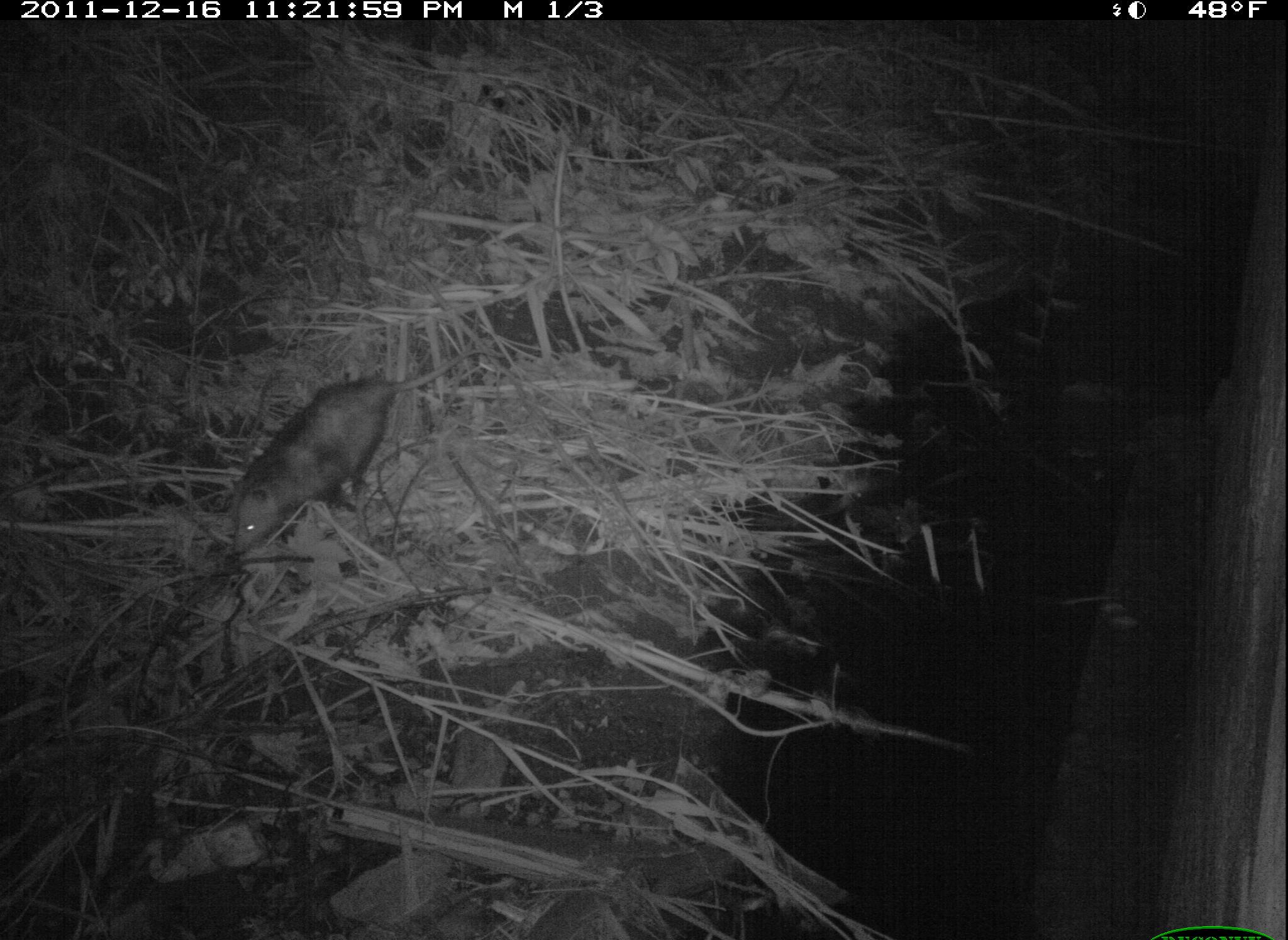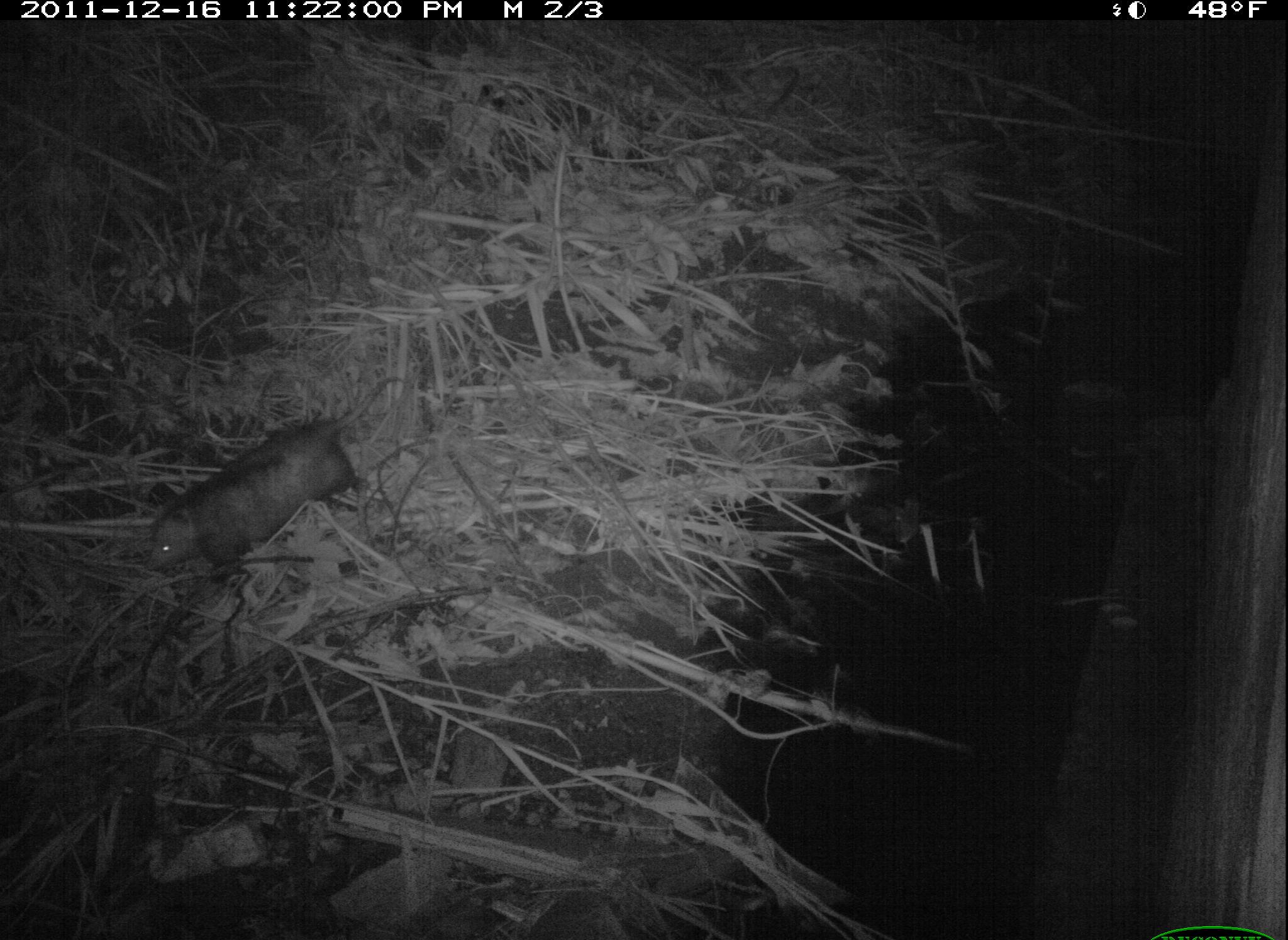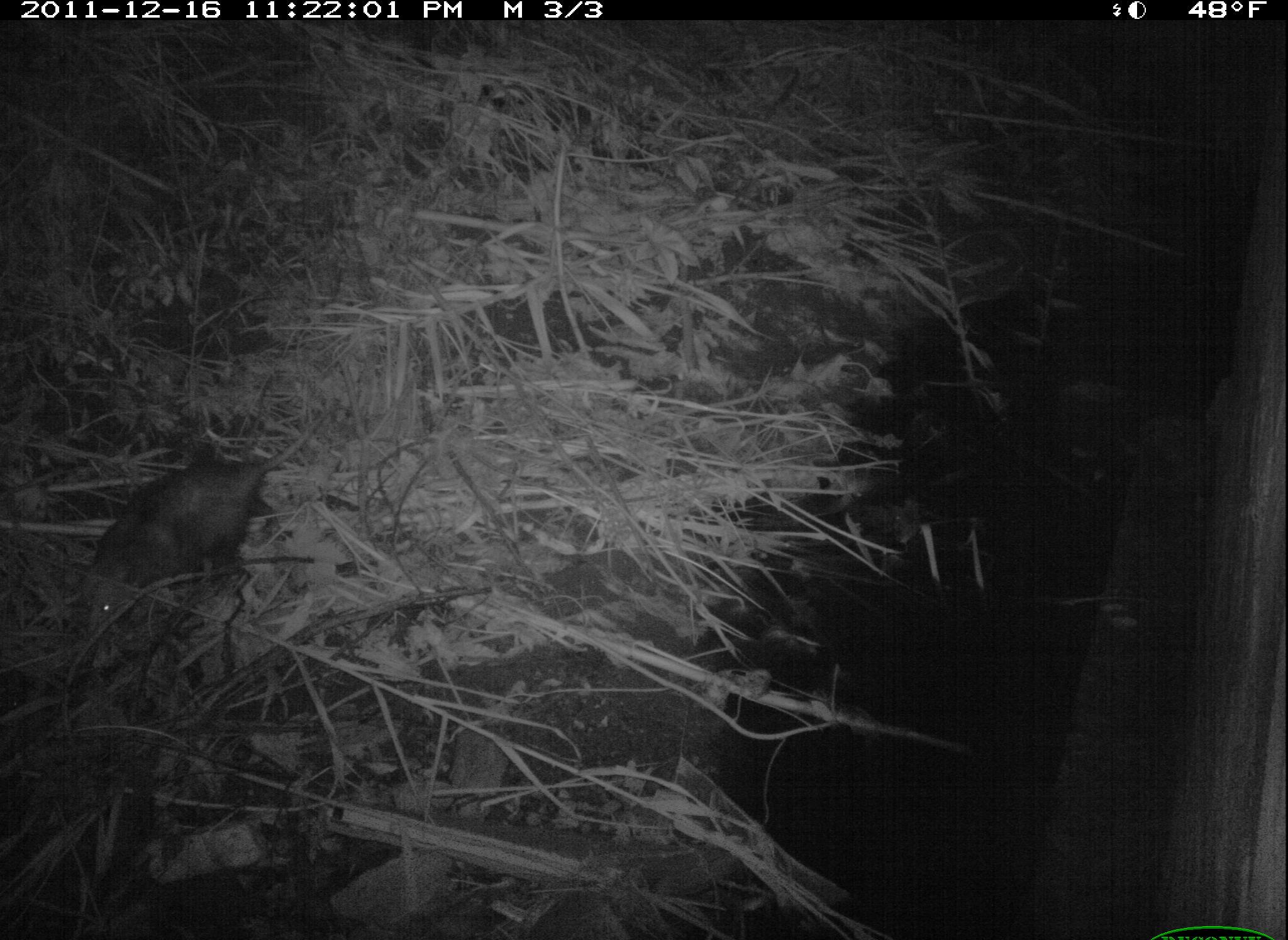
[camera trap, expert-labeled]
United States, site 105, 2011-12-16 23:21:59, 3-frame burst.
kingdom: Animalia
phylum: Chordata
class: Mammalia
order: Didelphimorphia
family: Didelphidae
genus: Didelphis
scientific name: Didelphis virginiana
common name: virginia opossum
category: opossum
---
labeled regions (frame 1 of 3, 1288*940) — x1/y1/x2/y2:
opossum: 224/346/475/562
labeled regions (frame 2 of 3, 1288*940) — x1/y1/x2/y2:
opossum: 138/377/403/582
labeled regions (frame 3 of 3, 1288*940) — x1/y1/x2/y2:
opossum: 79/412/332/632